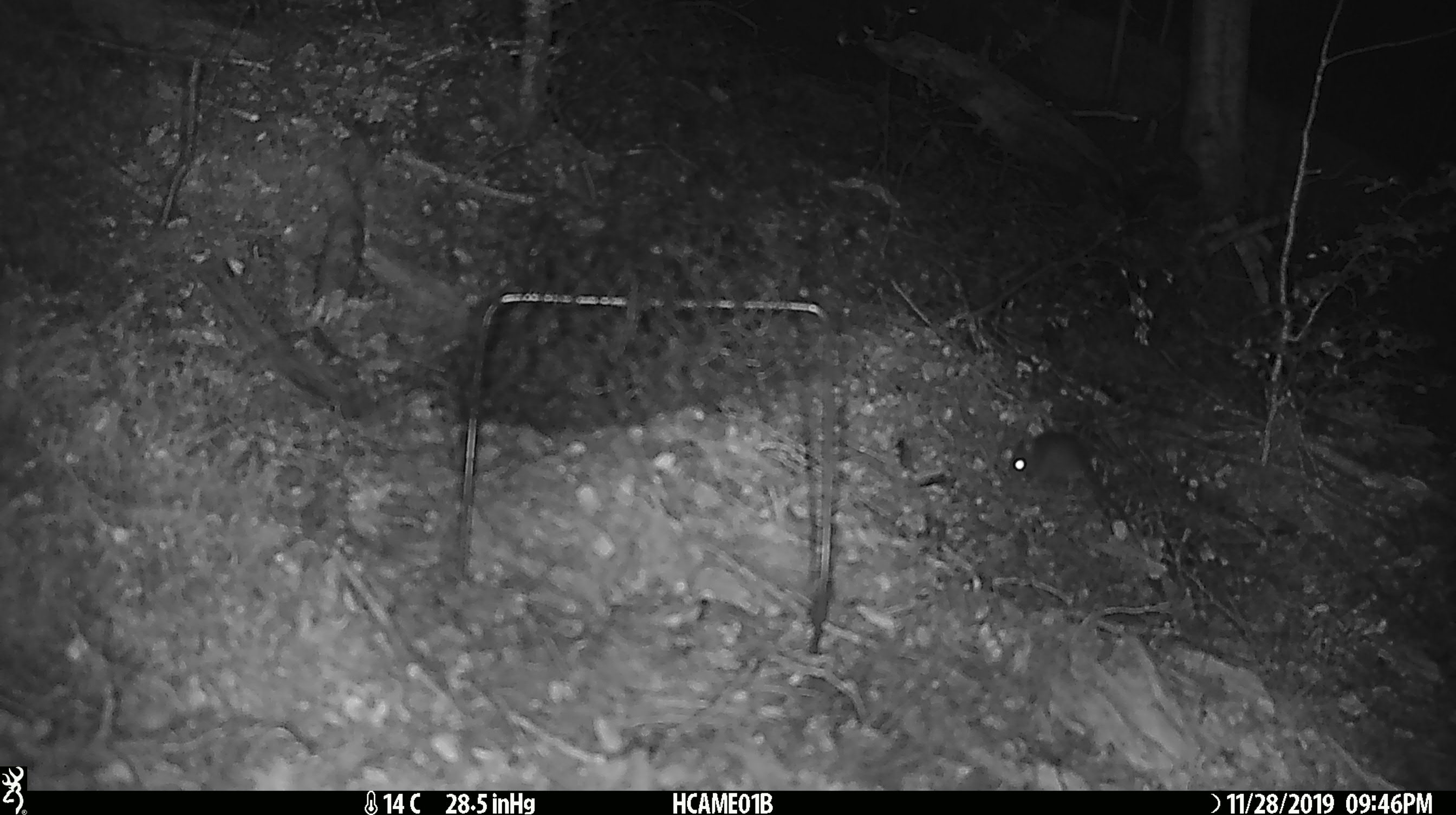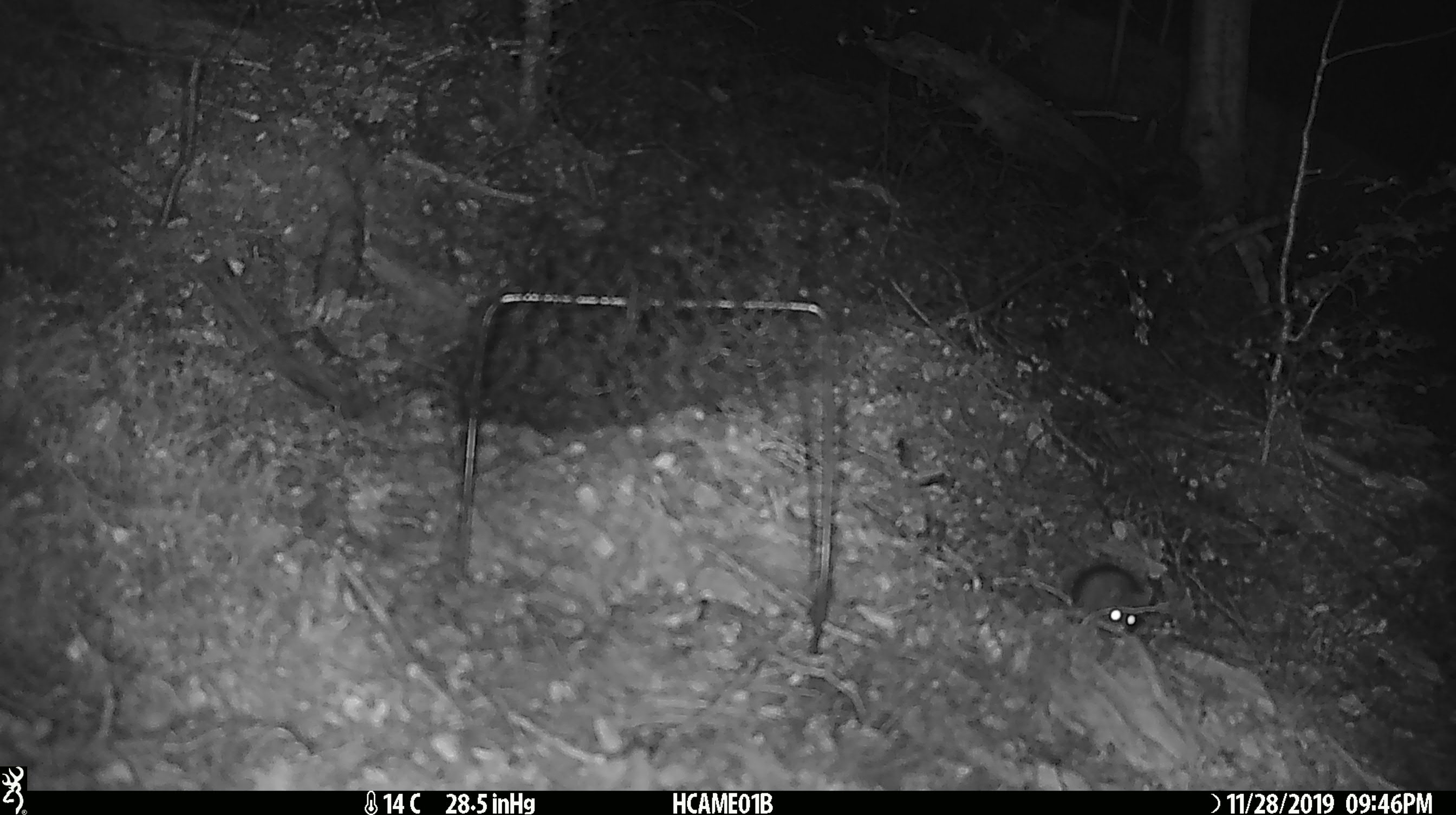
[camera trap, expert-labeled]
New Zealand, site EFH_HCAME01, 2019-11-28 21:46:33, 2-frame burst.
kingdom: Animalia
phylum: Chordata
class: Mammalia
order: Rodentia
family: Muridae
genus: Mus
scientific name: Mus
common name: mouse